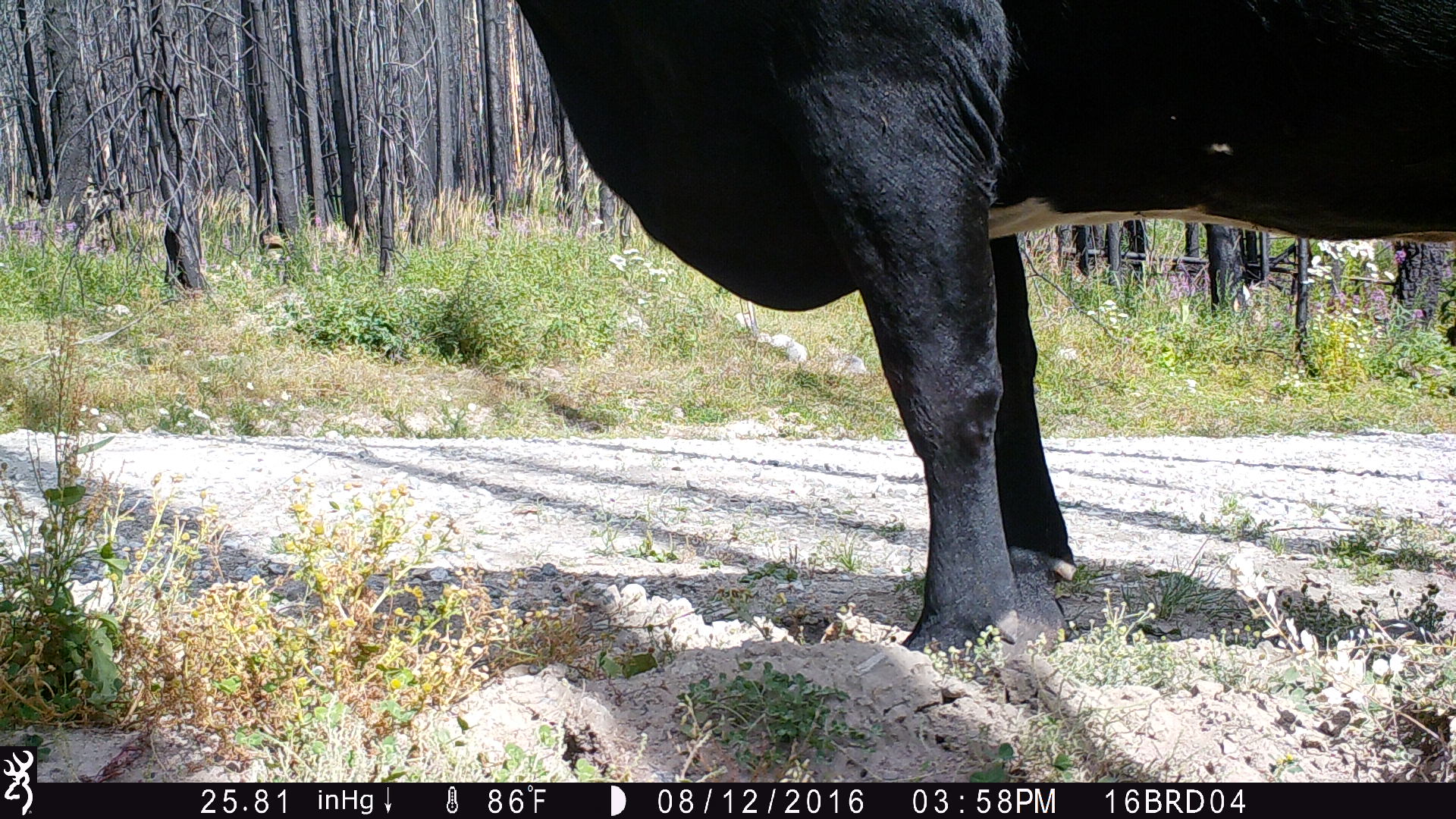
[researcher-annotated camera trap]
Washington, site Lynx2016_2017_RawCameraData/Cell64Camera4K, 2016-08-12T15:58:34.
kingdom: Animalia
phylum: Chordata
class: Mammalia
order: Artiodactyla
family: Bovidae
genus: Bos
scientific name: Bos taurus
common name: domestic cattle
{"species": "domestic cattle (Bos taurus)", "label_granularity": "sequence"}